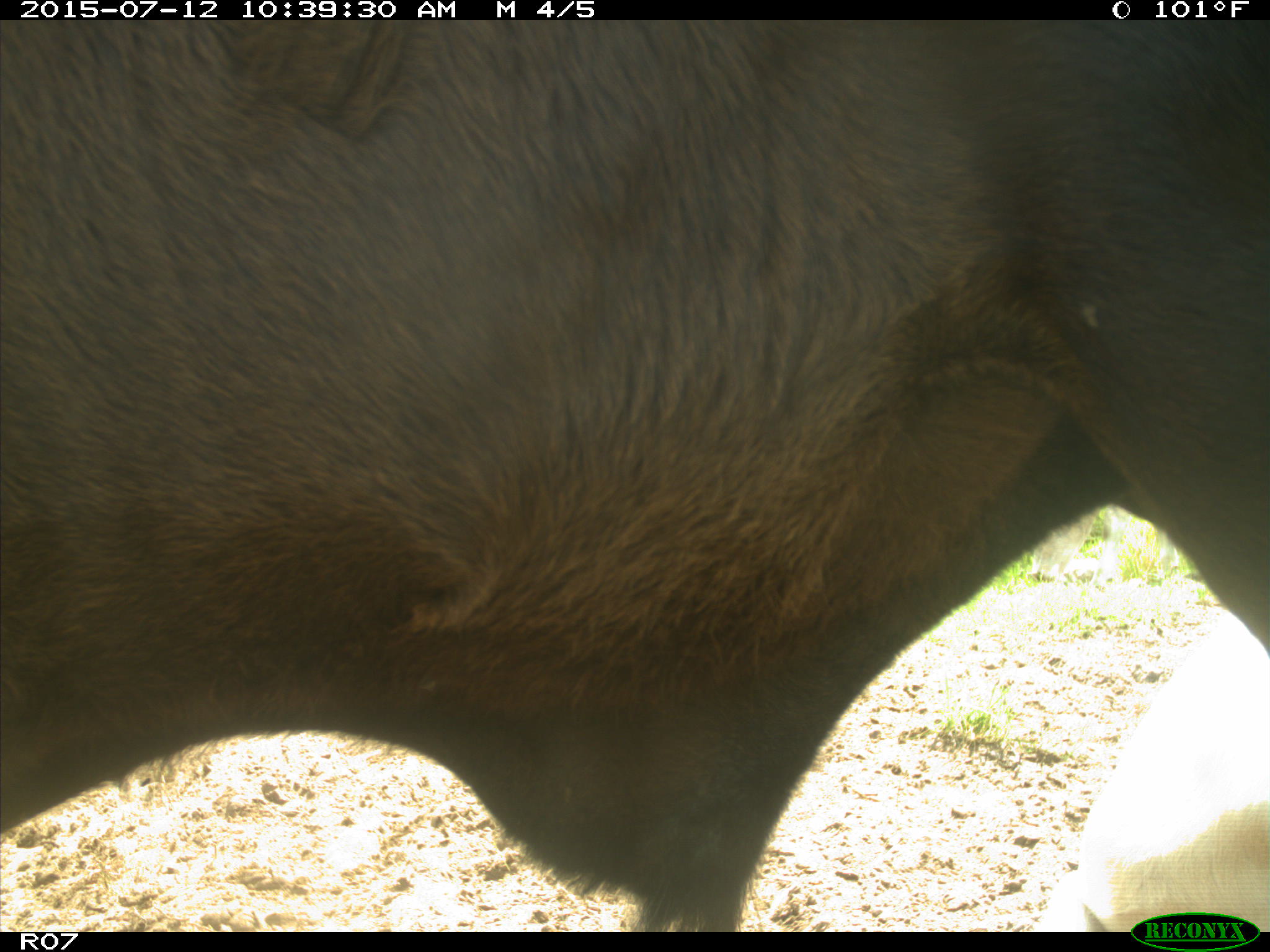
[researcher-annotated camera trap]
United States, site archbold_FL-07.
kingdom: Animalia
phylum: Chordata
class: Mammalia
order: Artiodactyla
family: Bovidae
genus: Bos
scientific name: Bos taurus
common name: domestic cow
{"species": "Bos taurus (domestic cow)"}